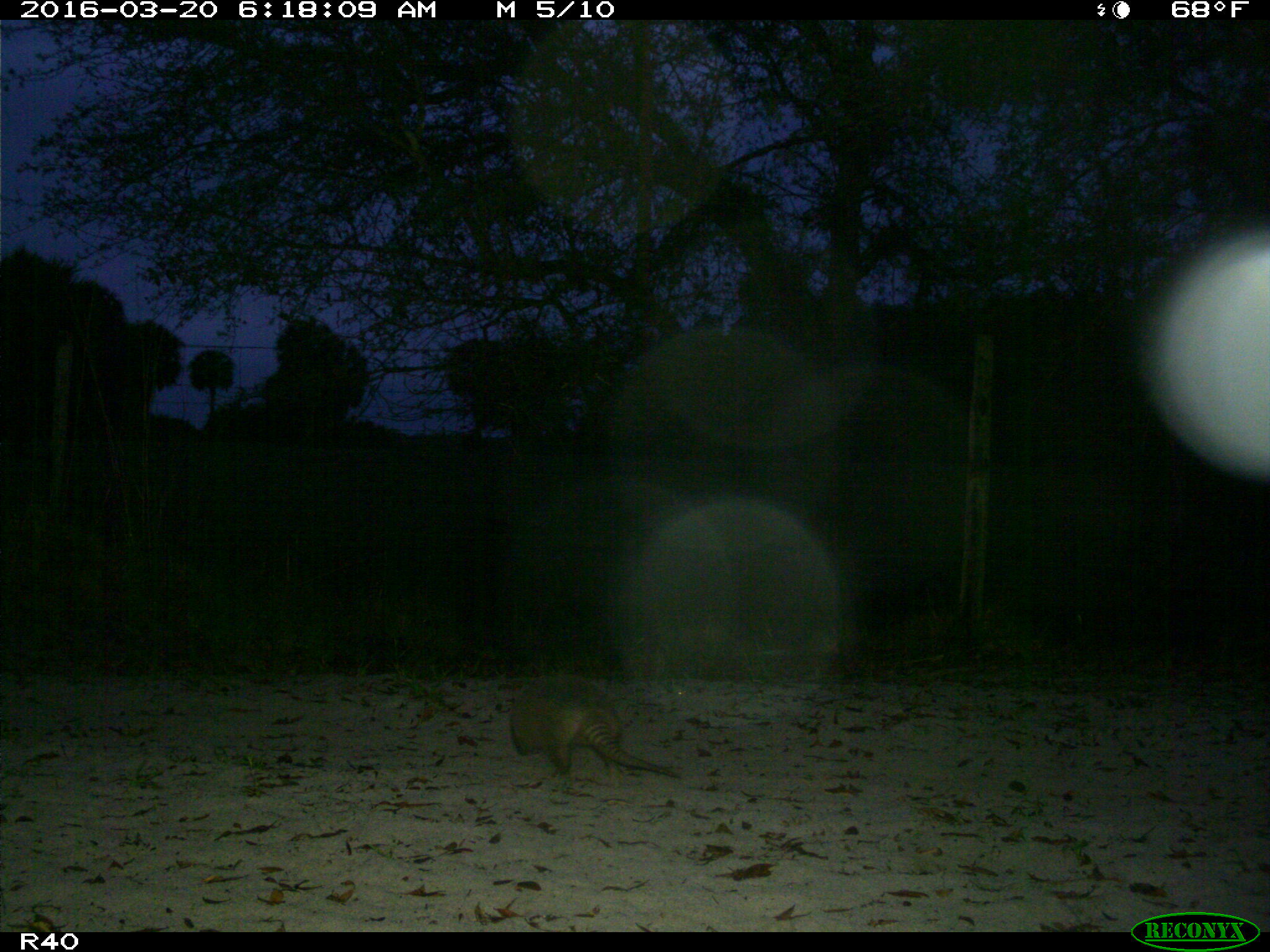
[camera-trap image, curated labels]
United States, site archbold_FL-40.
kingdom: Animalia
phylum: Chordata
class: Mammalia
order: Cingulata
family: Dasypodidae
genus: Dasypus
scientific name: Dasypus novemcinctus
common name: nine-banded armadillo